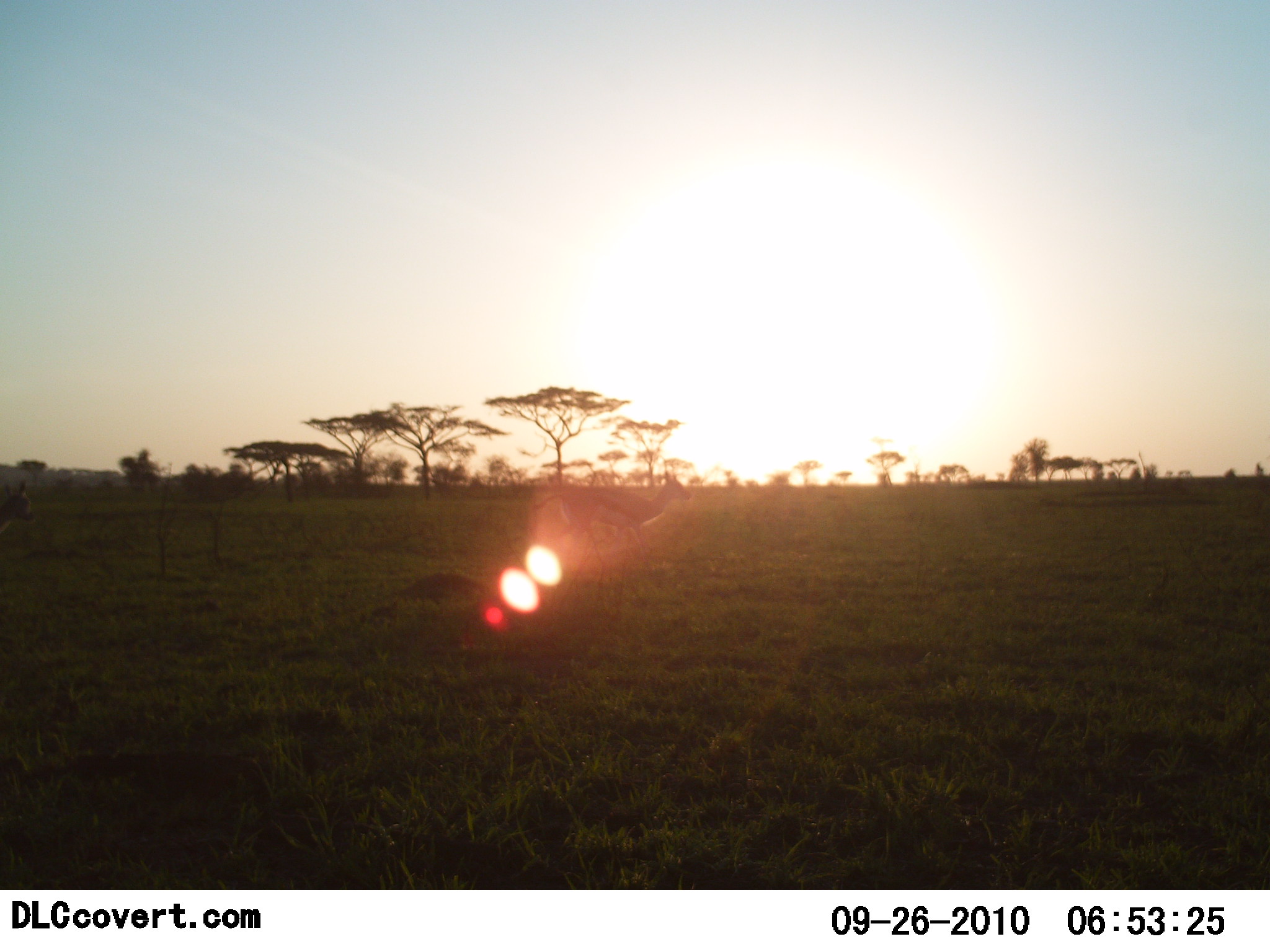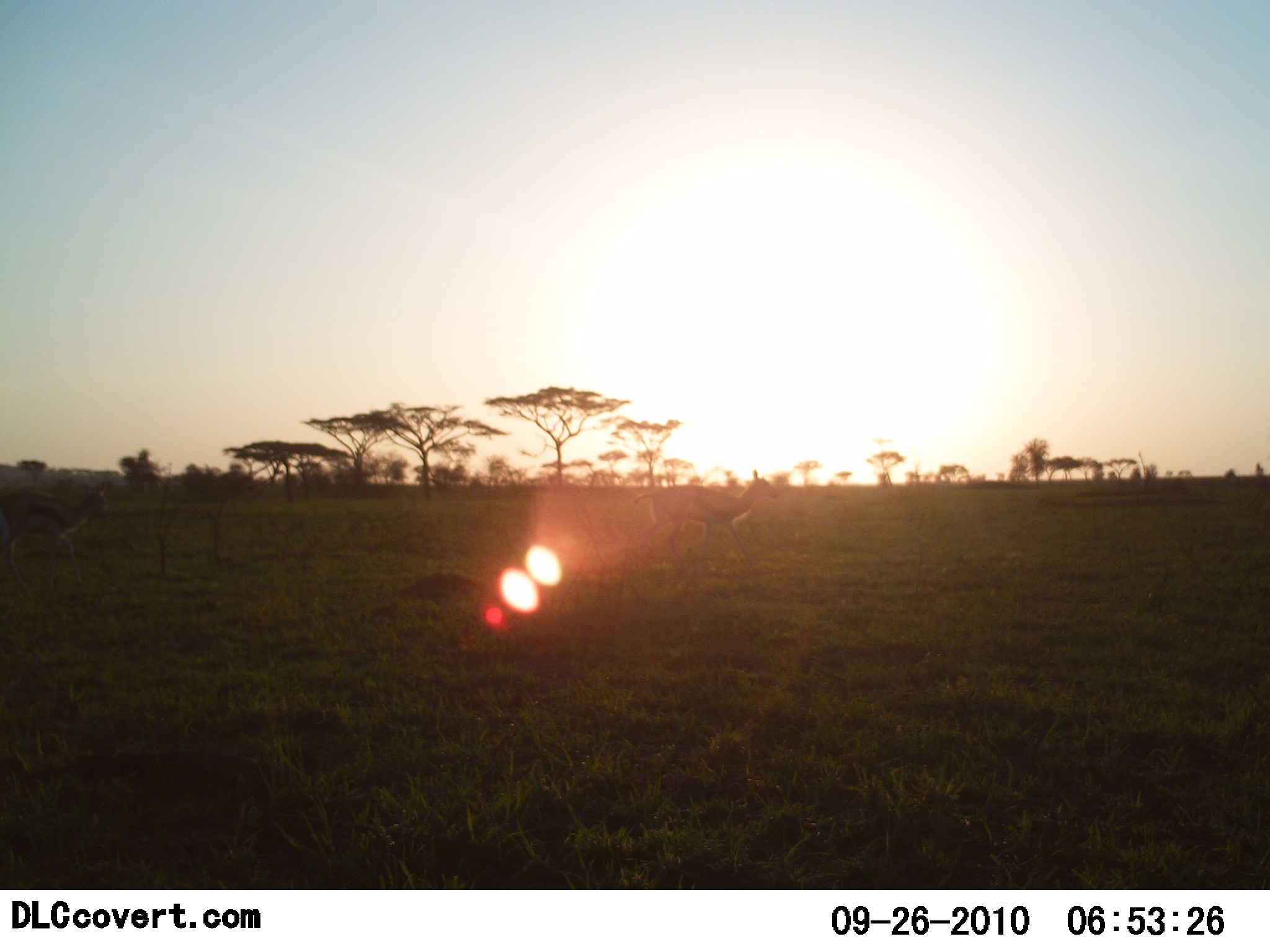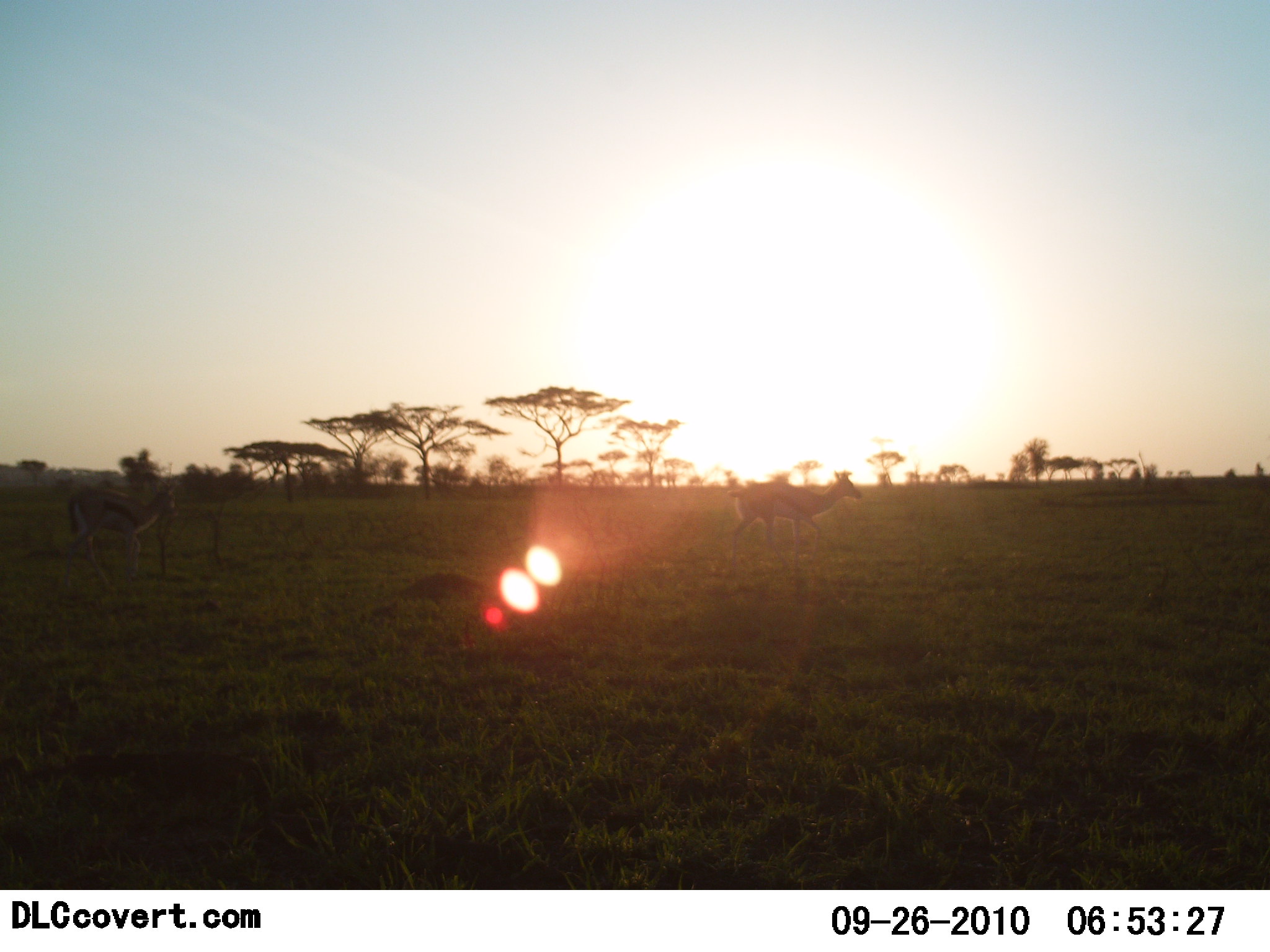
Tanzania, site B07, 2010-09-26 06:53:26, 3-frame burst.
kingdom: Animalia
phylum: Chordata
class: Mammalia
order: Artiodactyla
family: Bovidae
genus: Eudorcas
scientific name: Eudorcas thomsonii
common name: thomson's gazelle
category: gazellethomsons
Gazellethomsons (thomson's gazelle) (Eudorcas thomsonii), count 2. Behavior (volunteer vote fractions): standing 30%, resting 0%, moving 100%, interacting 0%. Young present (vote fraction): 10%. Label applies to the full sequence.